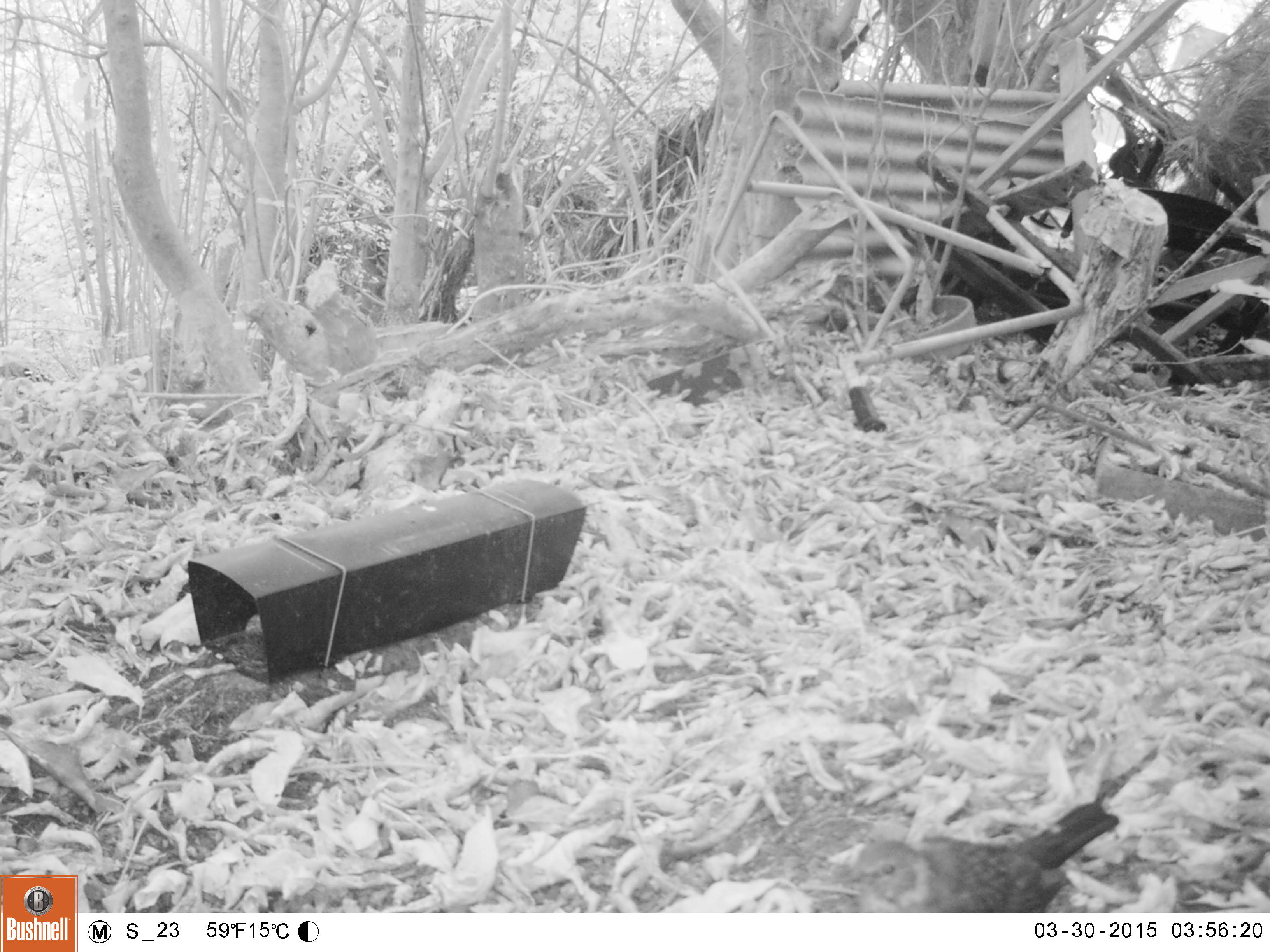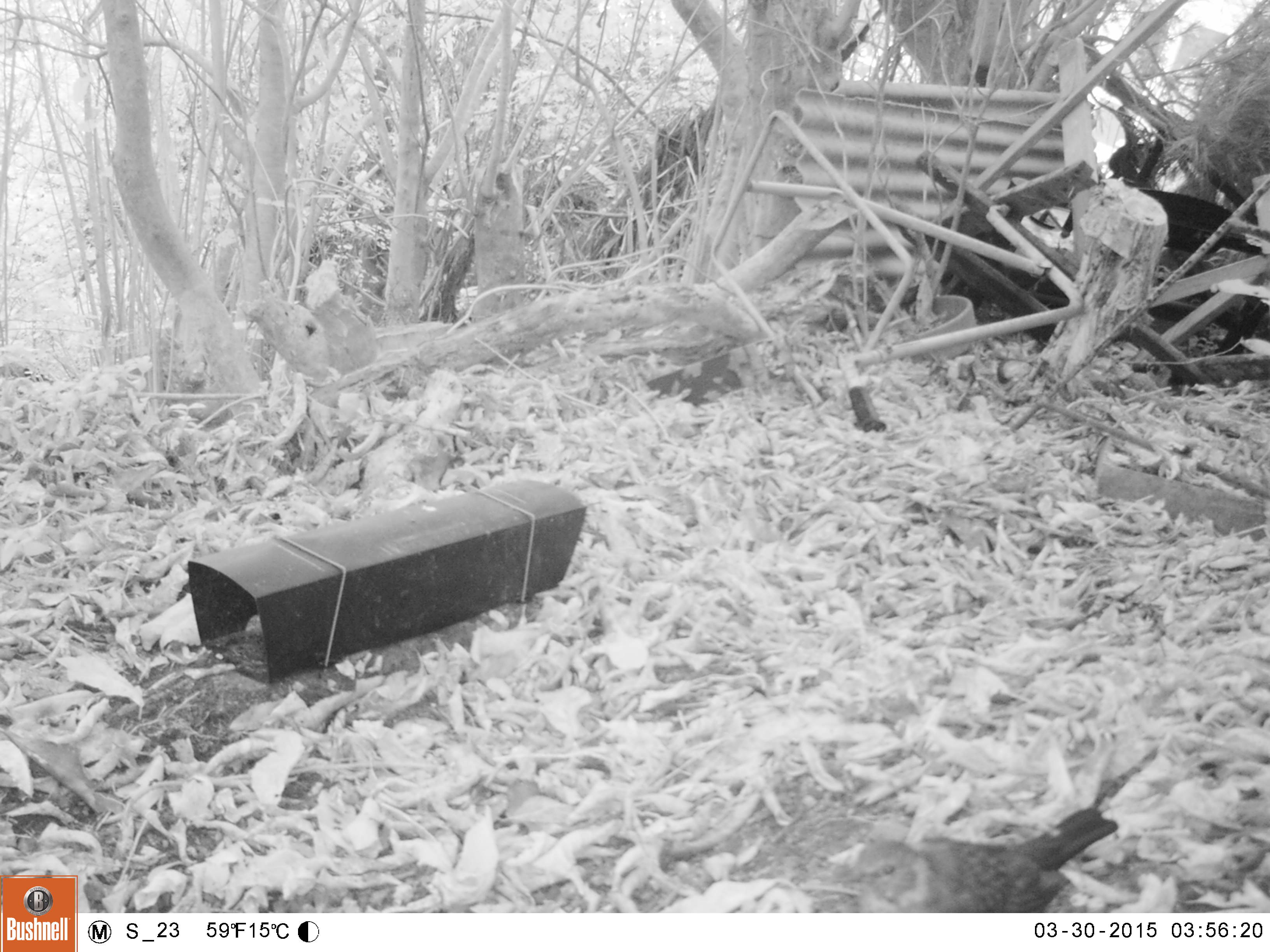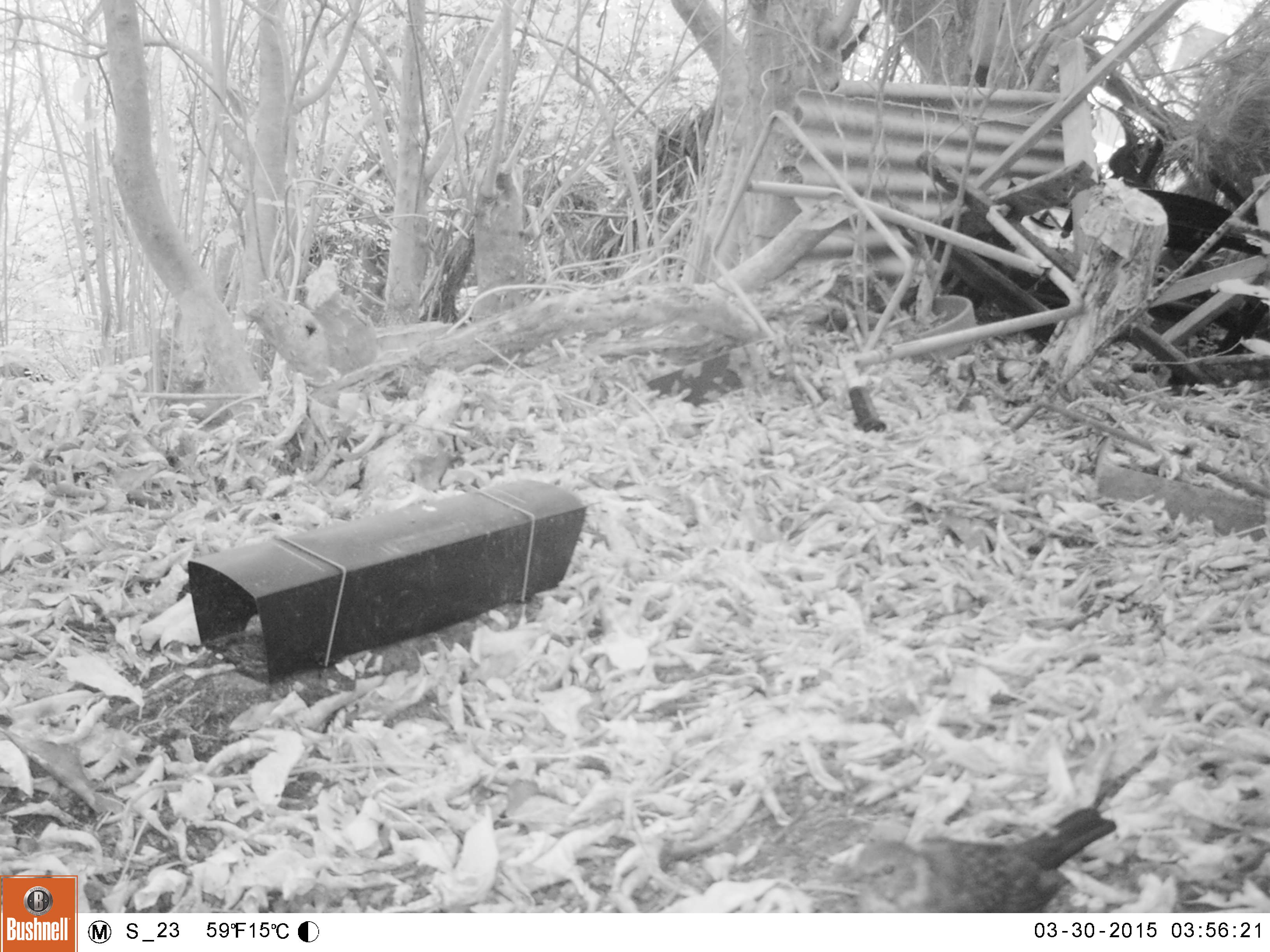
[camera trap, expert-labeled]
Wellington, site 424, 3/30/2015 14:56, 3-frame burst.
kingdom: Animalia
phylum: Chordata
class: Aves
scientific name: Aves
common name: bird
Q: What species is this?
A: Bird (Aves).